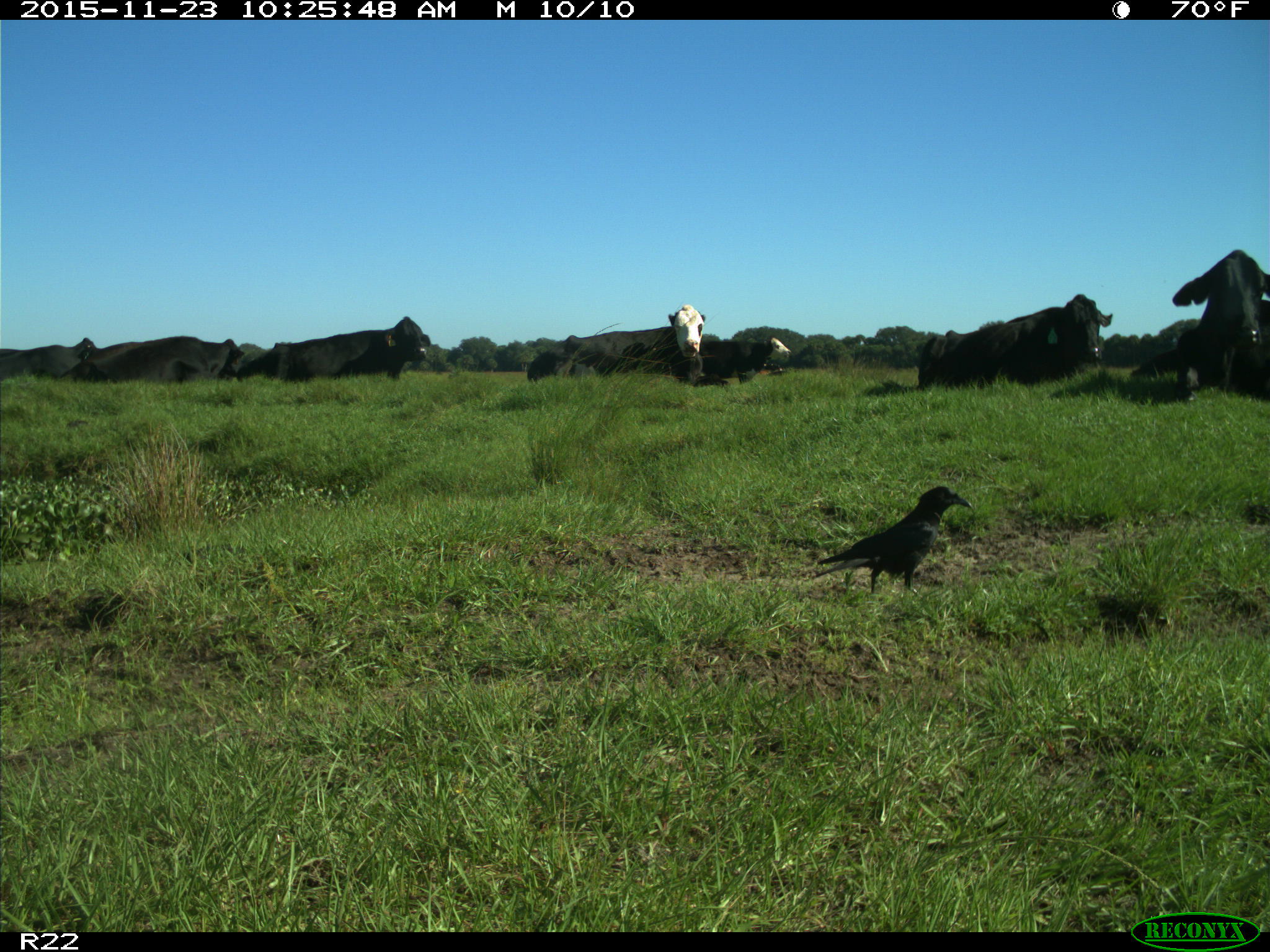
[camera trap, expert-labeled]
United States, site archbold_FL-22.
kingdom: Animalia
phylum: Chordata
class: Mammalia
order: Artiodactyla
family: Bovidae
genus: Bos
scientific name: Bos taurus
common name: domestic cow